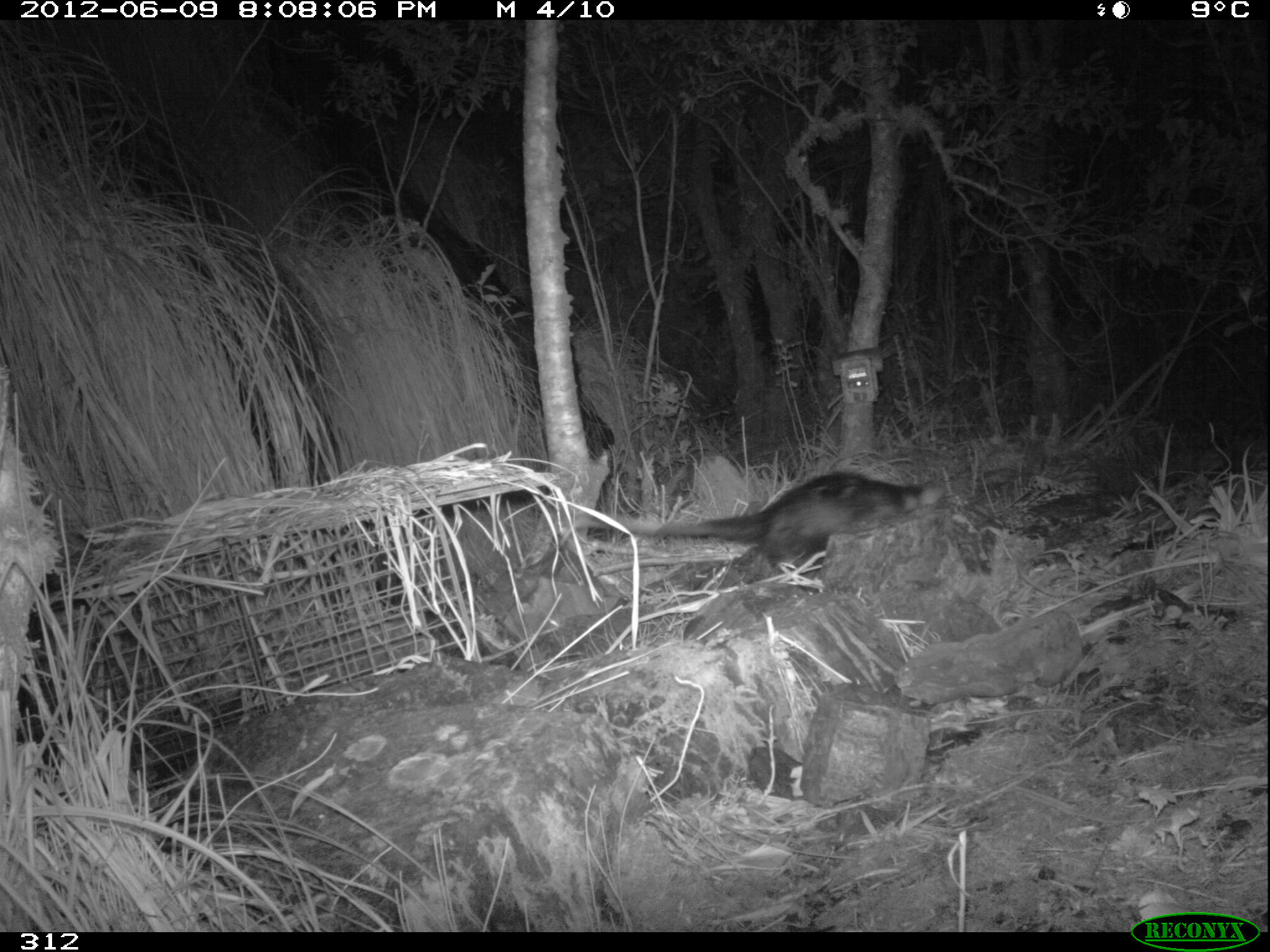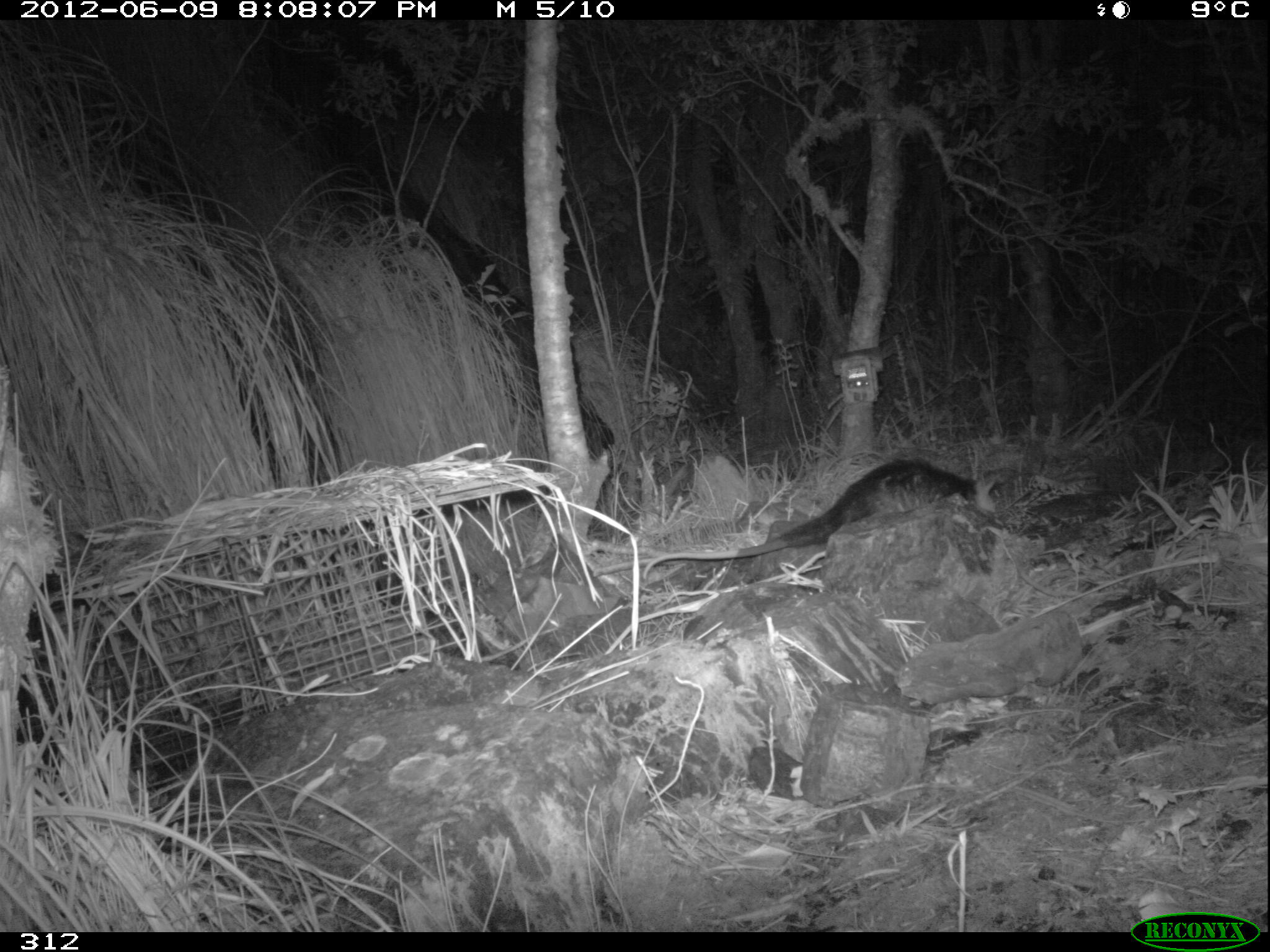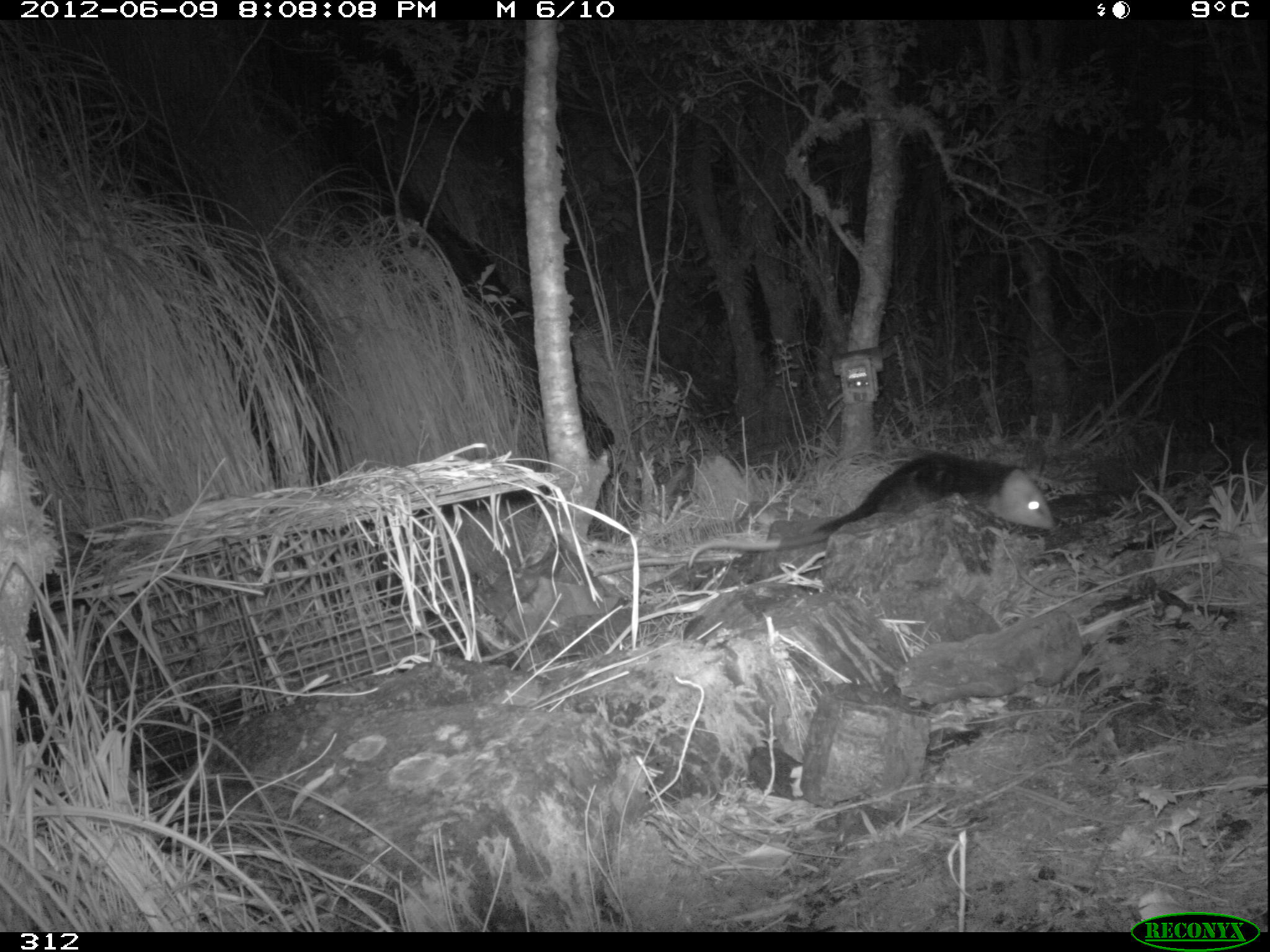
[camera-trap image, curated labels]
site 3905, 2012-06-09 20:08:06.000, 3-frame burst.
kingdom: Animalia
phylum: Chordata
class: Mammalia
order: Didelphimorphia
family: Didelphidae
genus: Didelphis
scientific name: Didelphis pernigra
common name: andean white-eared opossum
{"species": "Didelphis pernigra (andean white-eared opossum)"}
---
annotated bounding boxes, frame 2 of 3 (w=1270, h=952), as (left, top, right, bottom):
didelphis pernigra: (638, 458, 997, 580)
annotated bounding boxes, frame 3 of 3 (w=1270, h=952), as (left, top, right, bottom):
didelphis pernigra: (685, 447, 1057, 568)